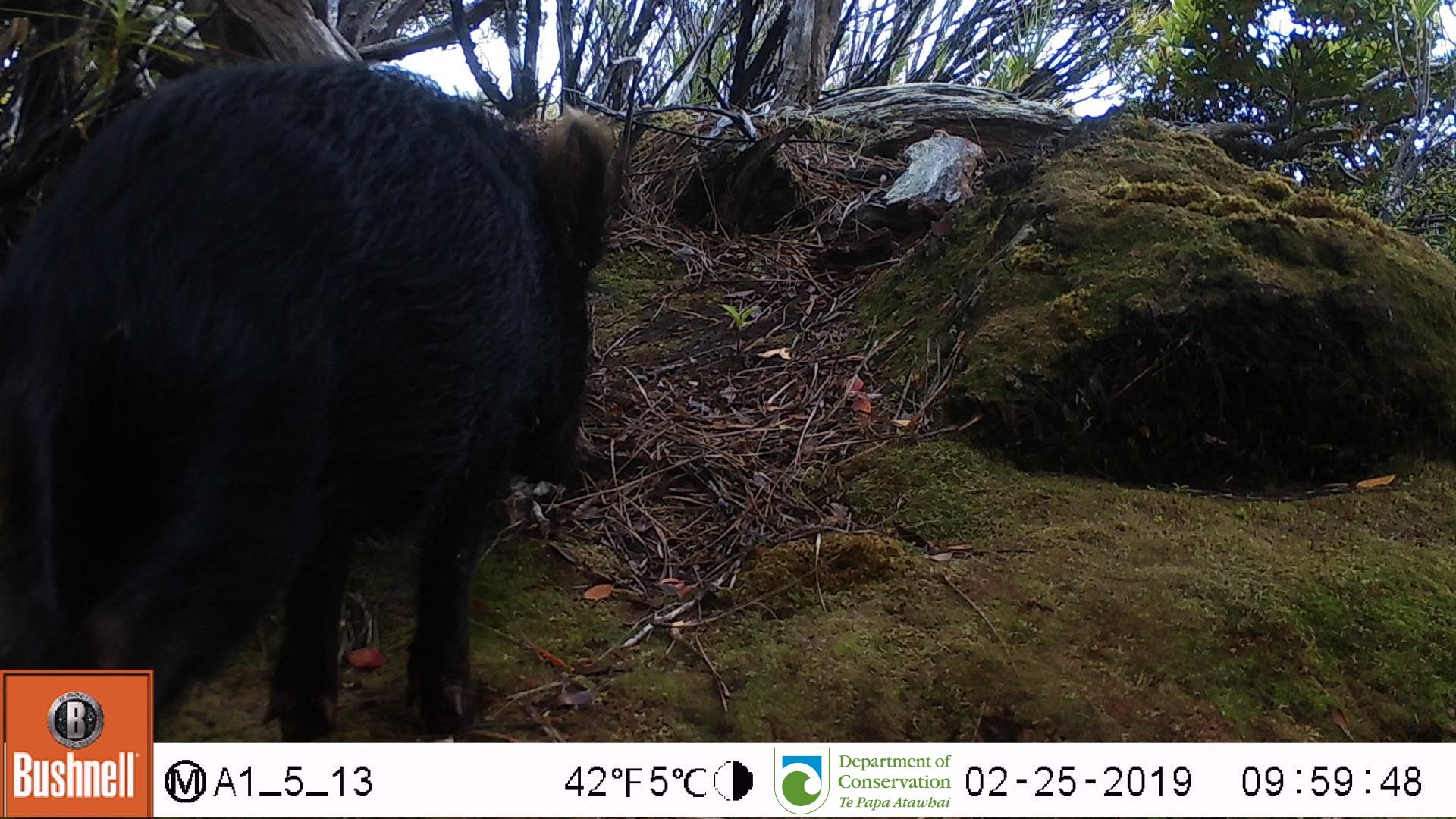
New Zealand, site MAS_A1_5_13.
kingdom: Animalia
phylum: Chordata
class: Mammalia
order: Artiodactyla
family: Suidae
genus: Sus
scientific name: Sus scrofa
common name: pig